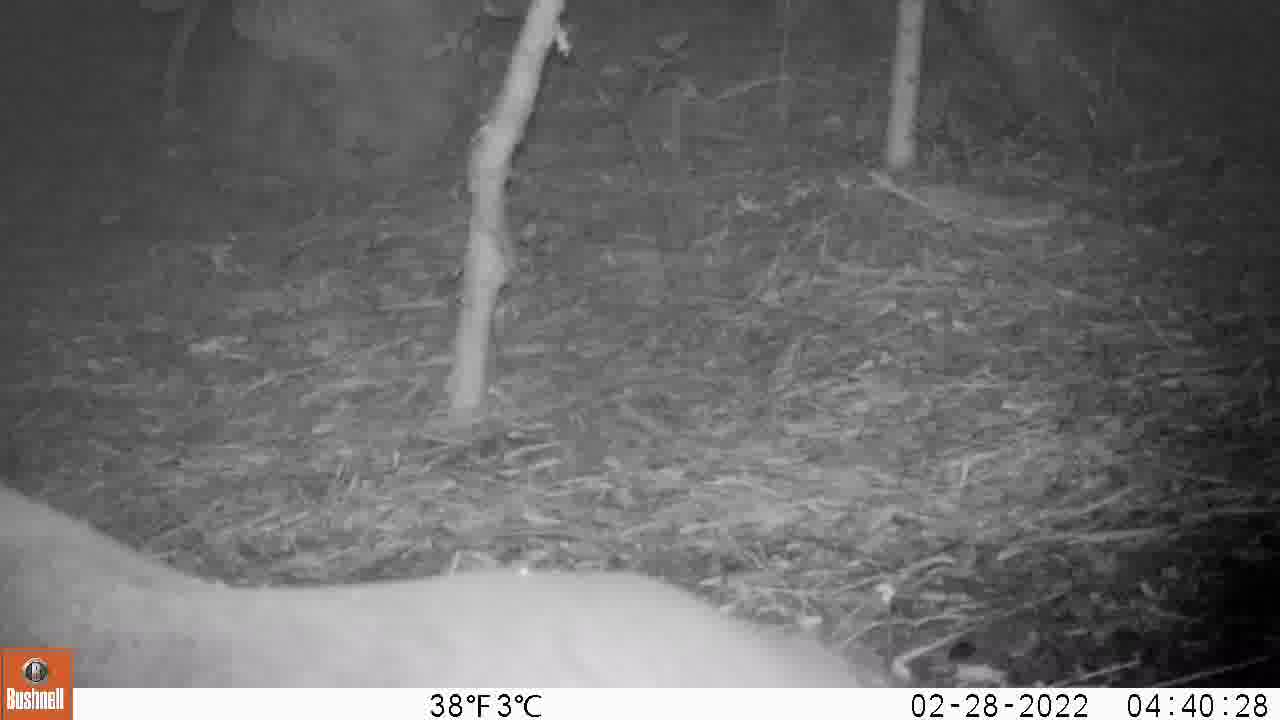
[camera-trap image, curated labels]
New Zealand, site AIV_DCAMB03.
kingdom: Animalia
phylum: Chordata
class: Mammalia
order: Carnivora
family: Otariidae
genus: Phocarctos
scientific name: Phocarctos hookeri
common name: new zealand sea lion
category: sealion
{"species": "sealion (new zealand sea lion) (Phocarctos hookeri)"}